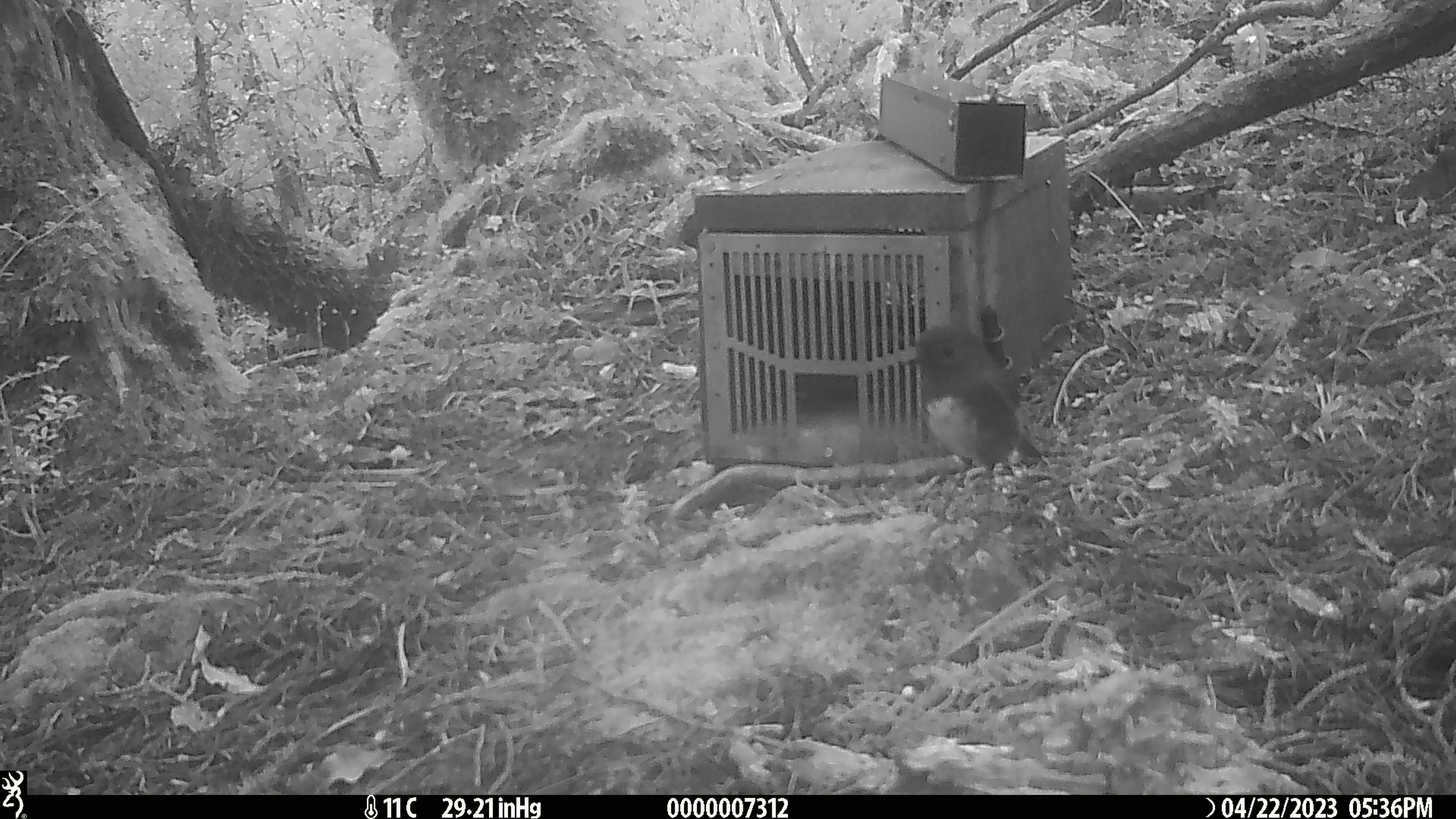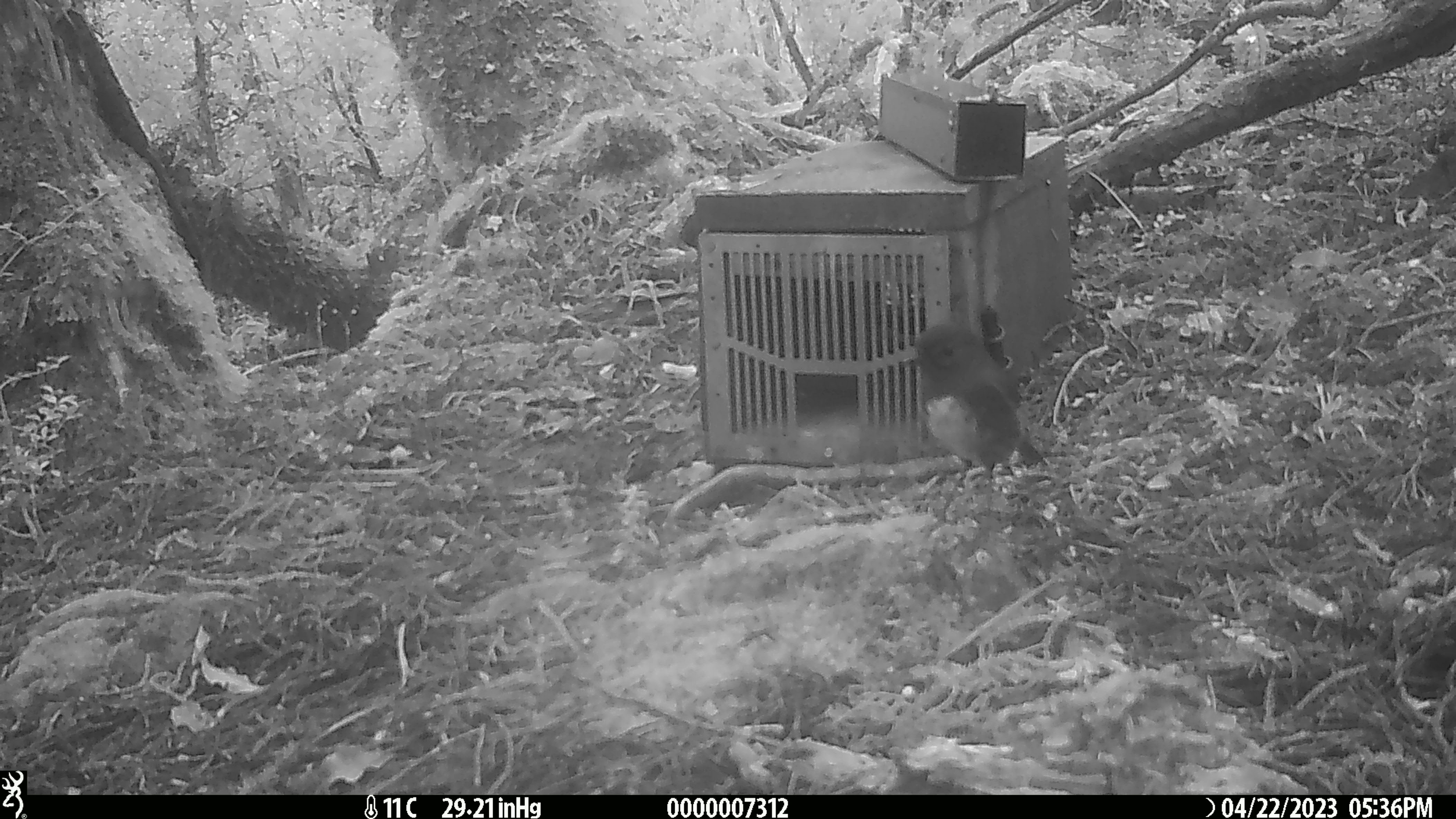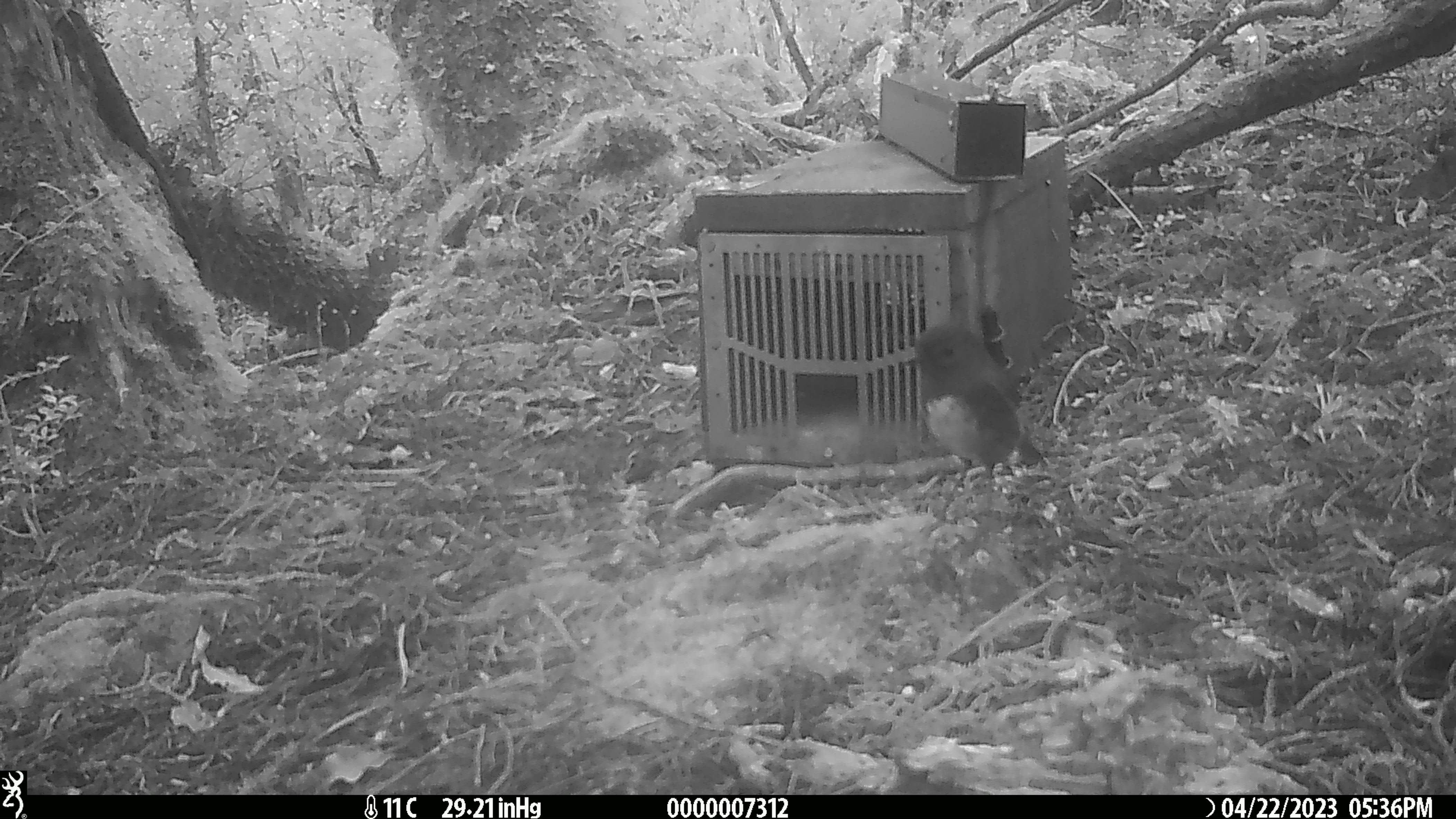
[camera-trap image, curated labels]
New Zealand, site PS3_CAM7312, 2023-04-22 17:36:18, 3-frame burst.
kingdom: Animalia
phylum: Chordata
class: Aves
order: Passeriformes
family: Petroicidae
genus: Petroica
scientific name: Petroica australis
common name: new zealand robin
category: robin